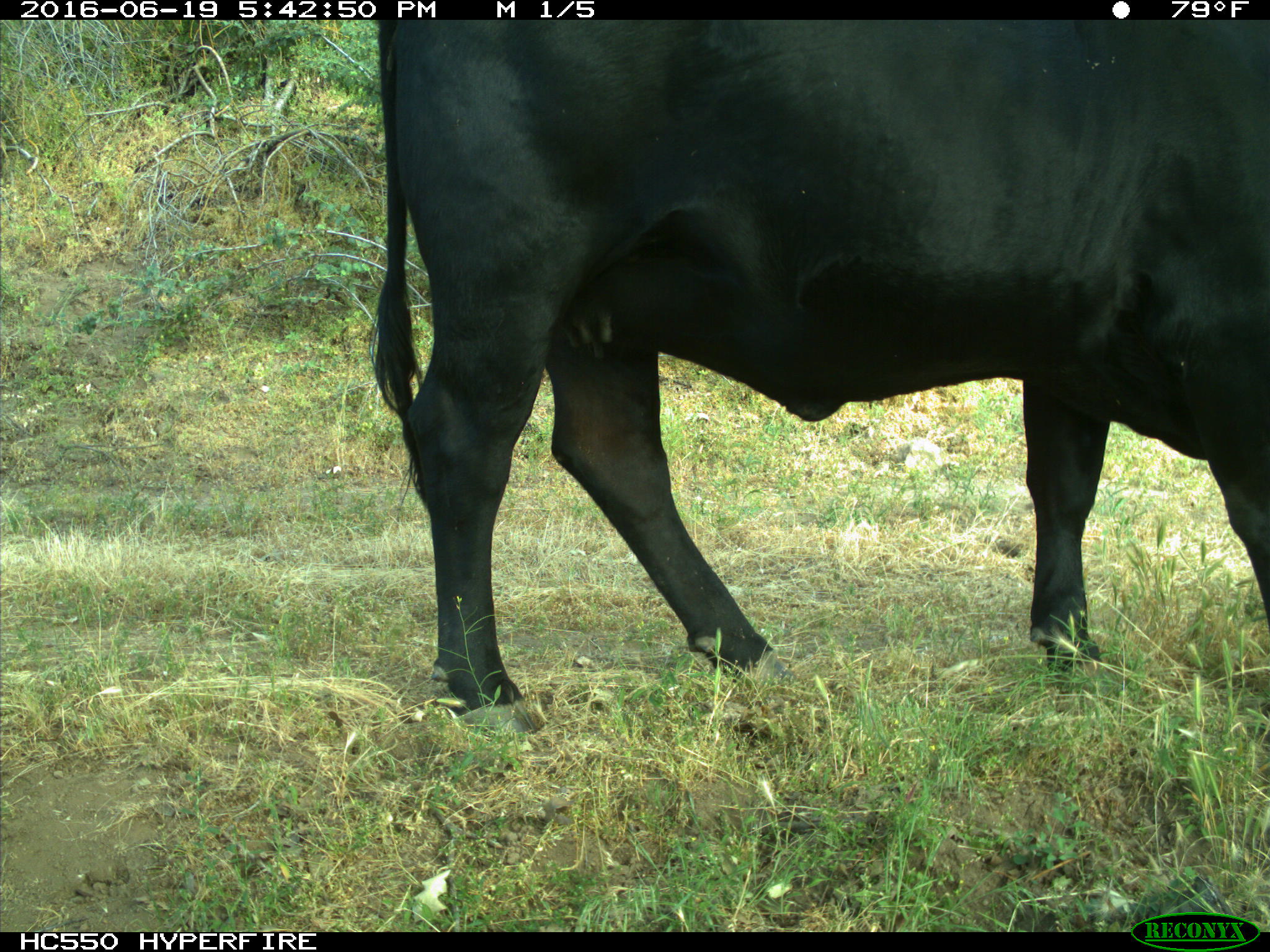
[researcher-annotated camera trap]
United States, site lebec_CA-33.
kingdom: Animalia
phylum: Chordata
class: Mammalia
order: Artiodactyla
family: Bovidae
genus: Bos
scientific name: Bos taurus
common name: domestic cow